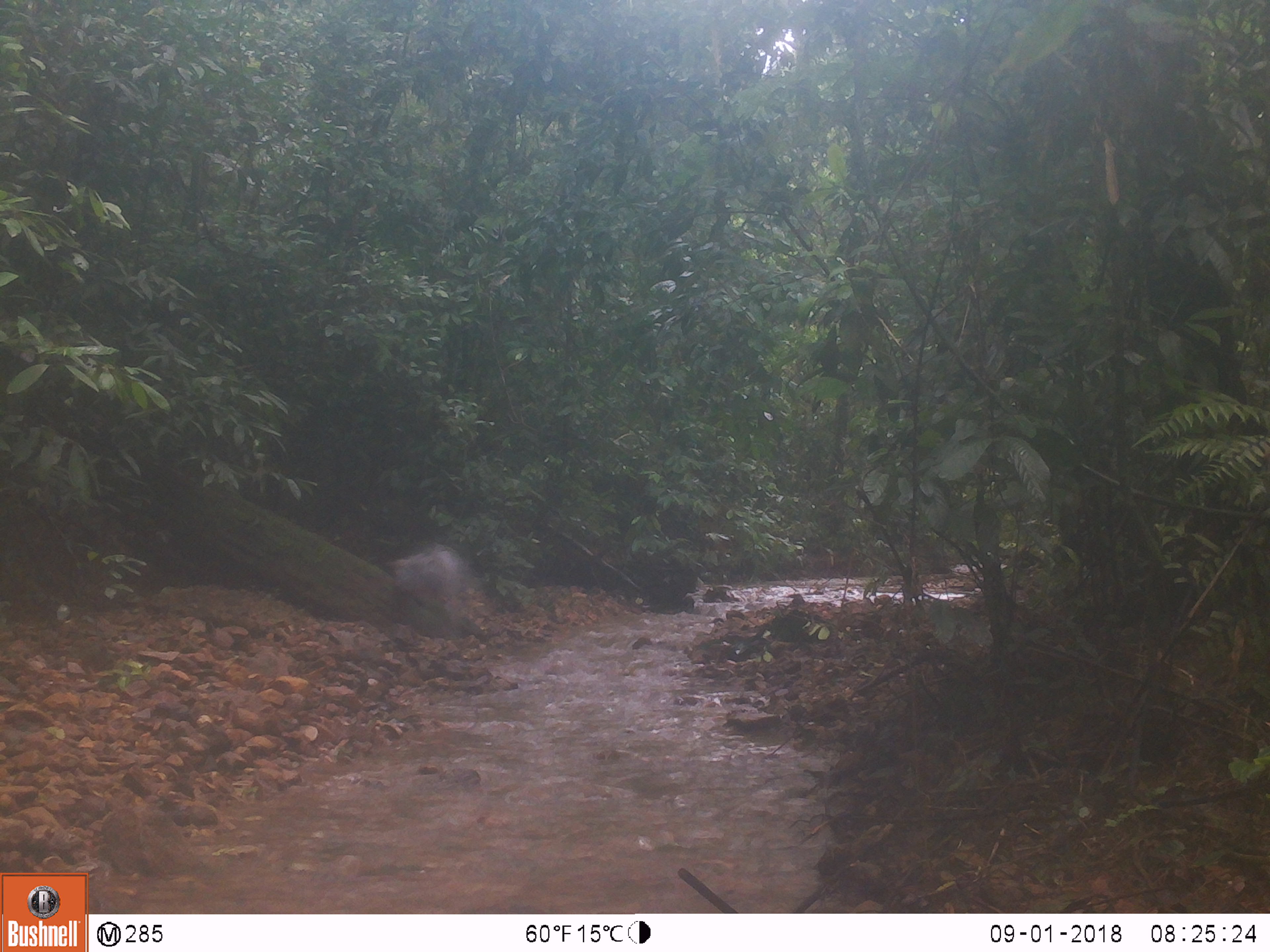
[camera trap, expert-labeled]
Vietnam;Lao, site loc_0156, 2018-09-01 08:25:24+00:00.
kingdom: Animalia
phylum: Chordata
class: Mammalia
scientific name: Mammalia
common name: mammal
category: unidentified small mammal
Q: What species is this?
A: Unidentified small mammal (mammal) (Mammalia).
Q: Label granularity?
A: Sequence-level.